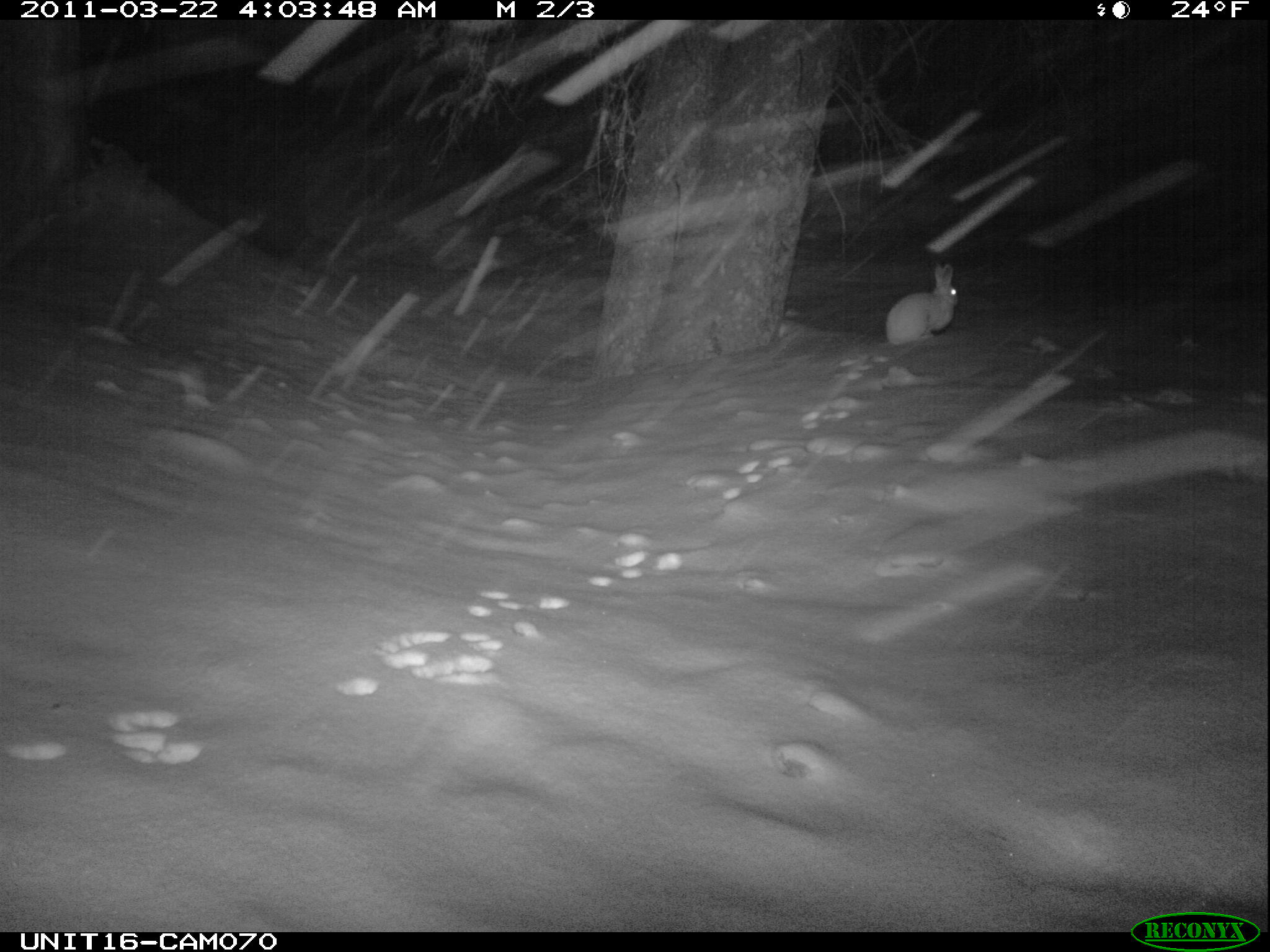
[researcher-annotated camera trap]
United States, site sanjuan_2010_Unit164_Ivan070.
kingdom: Animalia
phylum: Chordata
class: Mammalia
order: Lagomorpha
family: Leporidae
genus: Lepus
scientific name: Lepus americanus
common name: snowshoe hare